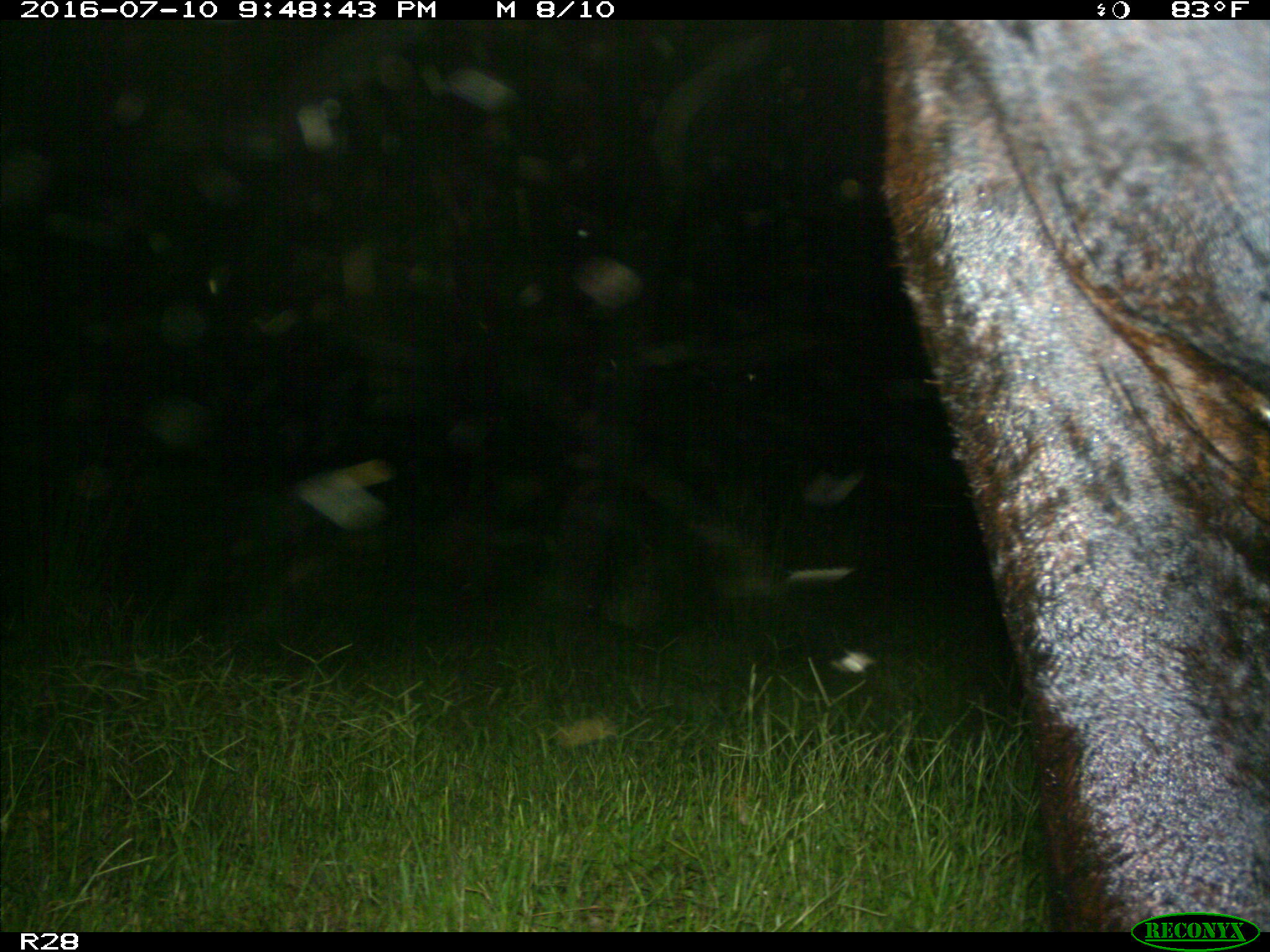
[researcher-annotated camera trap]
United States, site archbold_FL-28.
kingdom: Animalia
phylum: Chordata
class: Mammalia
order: Artiodactyla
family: Bovidae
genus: Bos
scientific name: Bos taurus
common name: domestic cow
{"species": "Bos taurus (domestic cow)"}